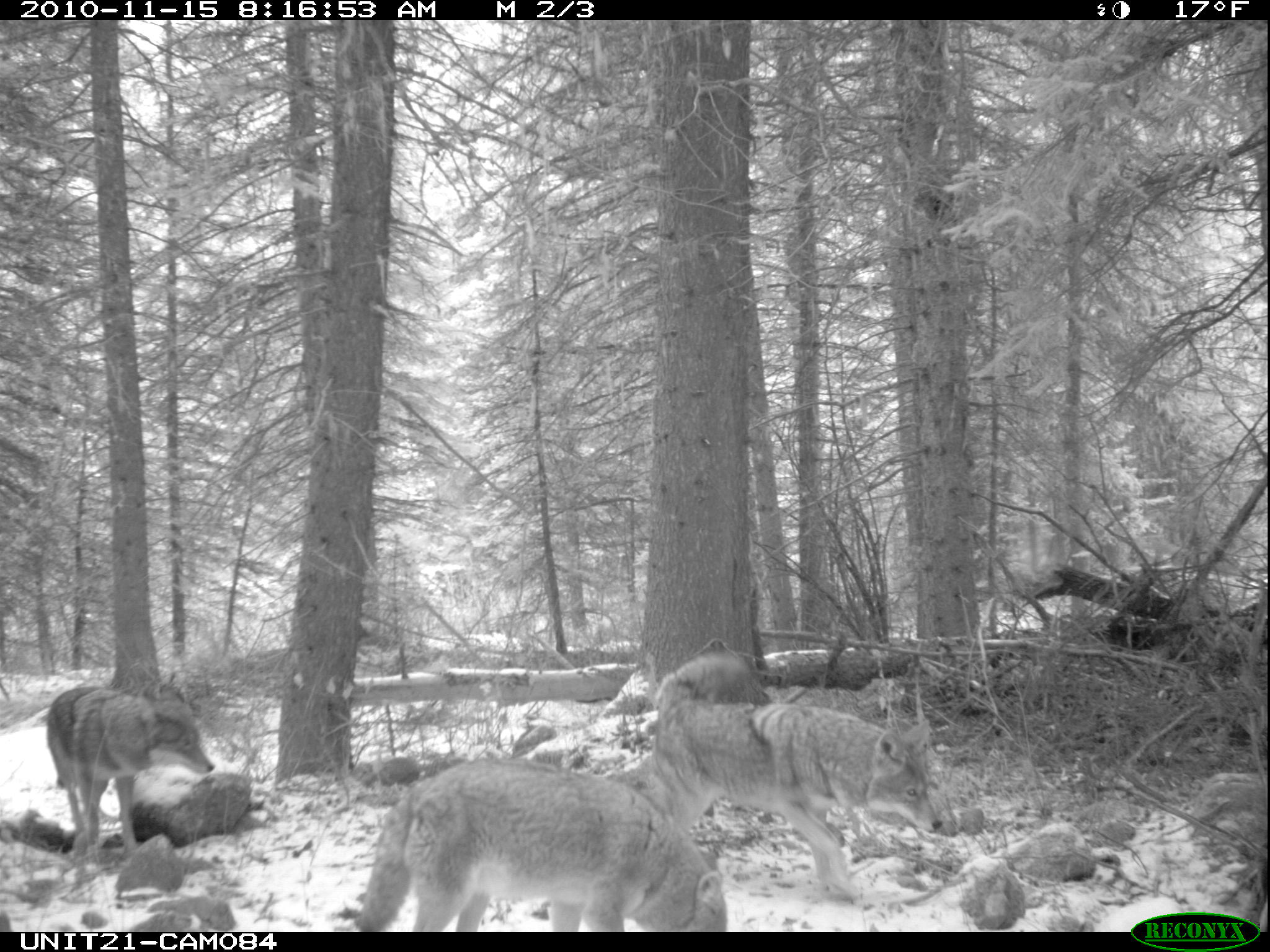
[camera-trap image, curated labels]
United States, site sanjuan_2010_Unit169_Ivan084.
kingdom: Animalia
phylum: Chordata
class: Mammalia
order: Carnivora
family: Canidae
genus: Canis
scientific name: Canis latrans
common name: coyote